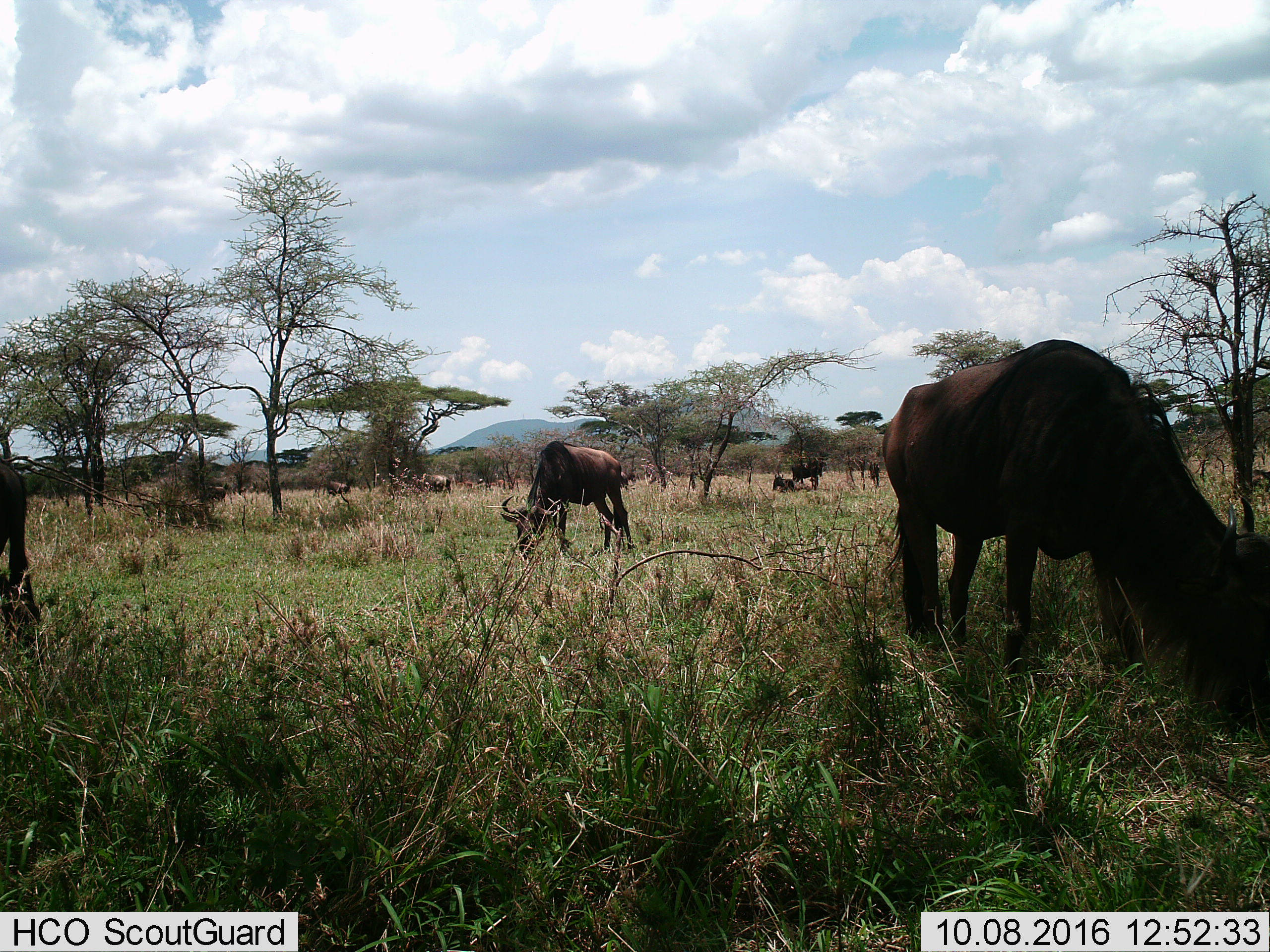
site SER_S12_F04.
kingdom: Animalia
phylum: Chordata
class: Mammalia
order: Artiodactyla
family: Bovidae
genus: Connochaetes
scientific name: Connochaetes taurinus taurinus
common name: blue wildebeest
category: wildebeestblue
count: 11-50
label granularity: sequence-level